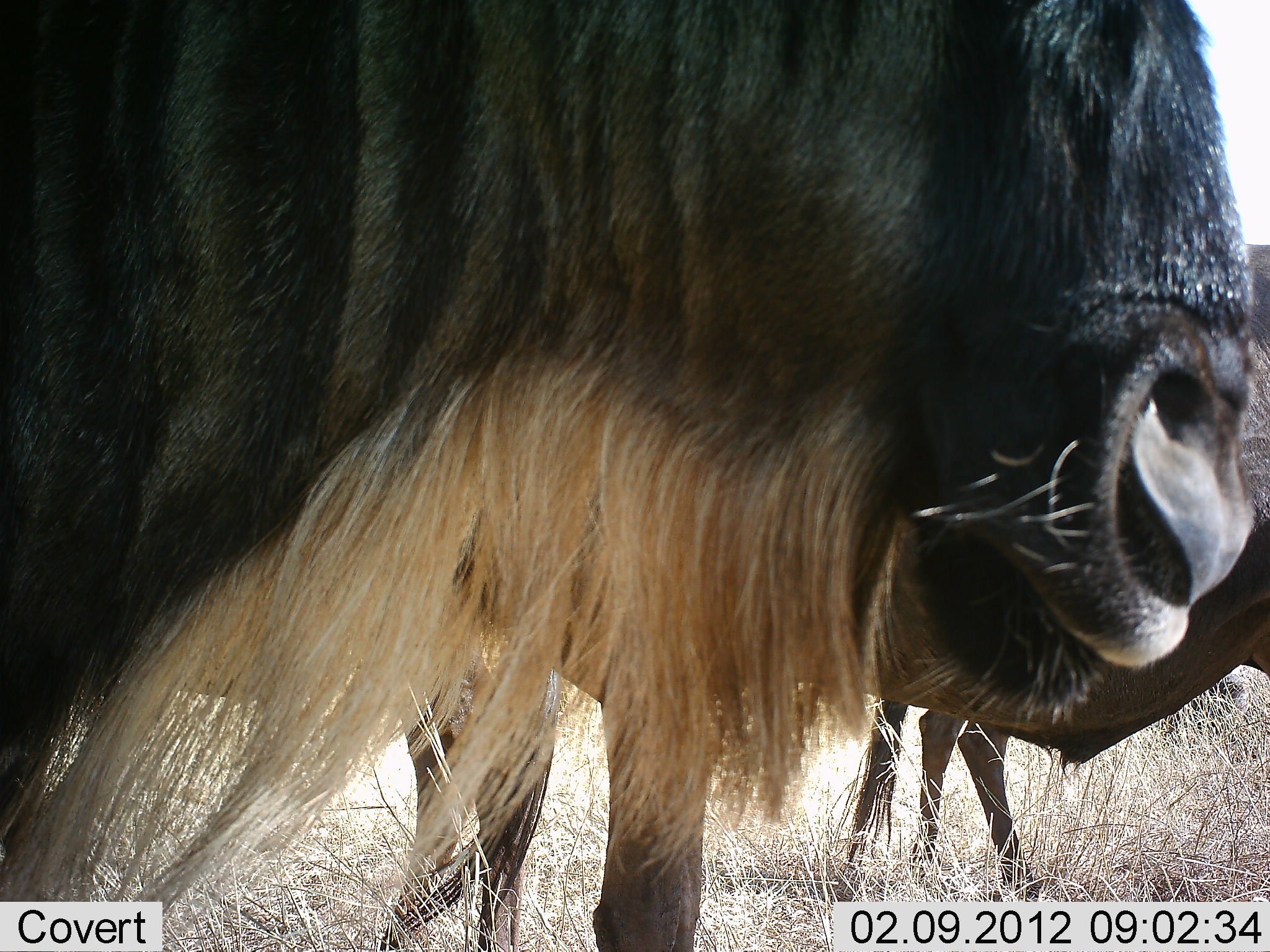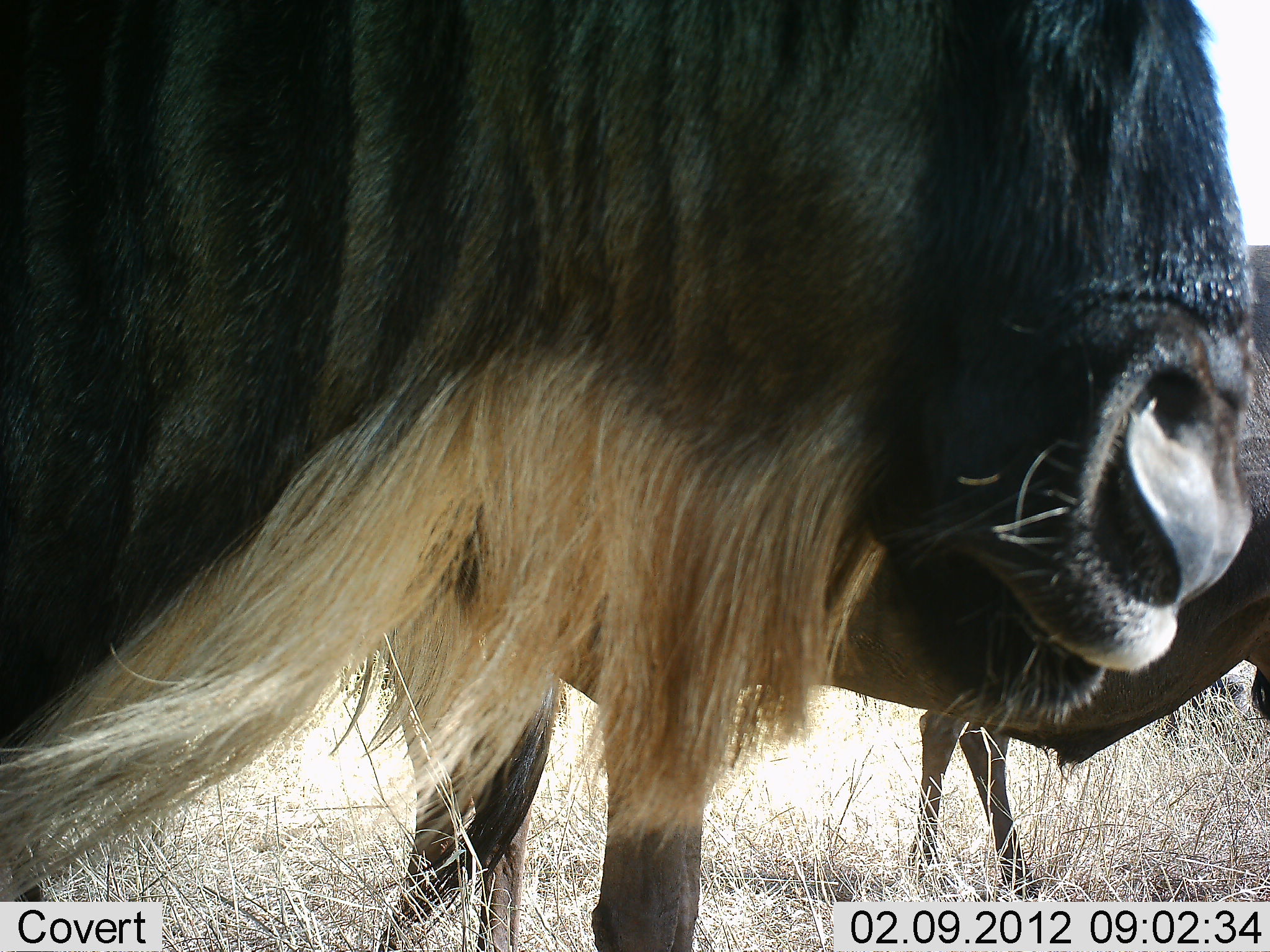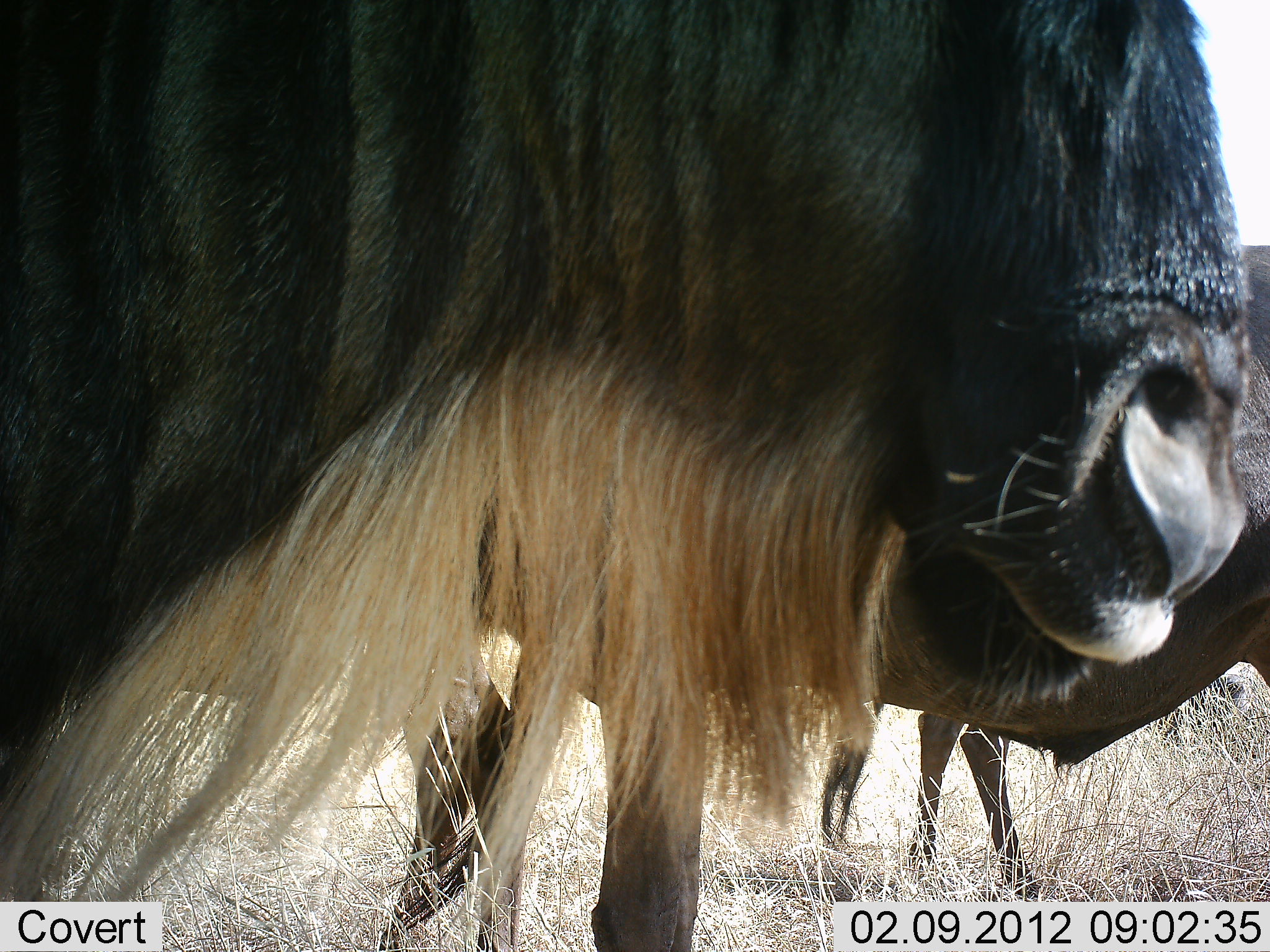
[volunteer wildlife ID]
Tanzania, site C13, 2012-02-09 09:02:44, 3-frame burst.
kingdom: Animalia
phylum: Chordata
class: Mammalia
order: Artiodactyla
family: Bovidae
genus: Connochaetes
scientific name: Connochaetes taurinus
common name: blue wildebeest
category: wildebeest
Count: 2.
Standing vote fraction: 87%.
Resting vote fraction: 0%.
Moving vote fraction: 4%.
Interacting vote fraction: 0%.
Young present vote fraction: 0%.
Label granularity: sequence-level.